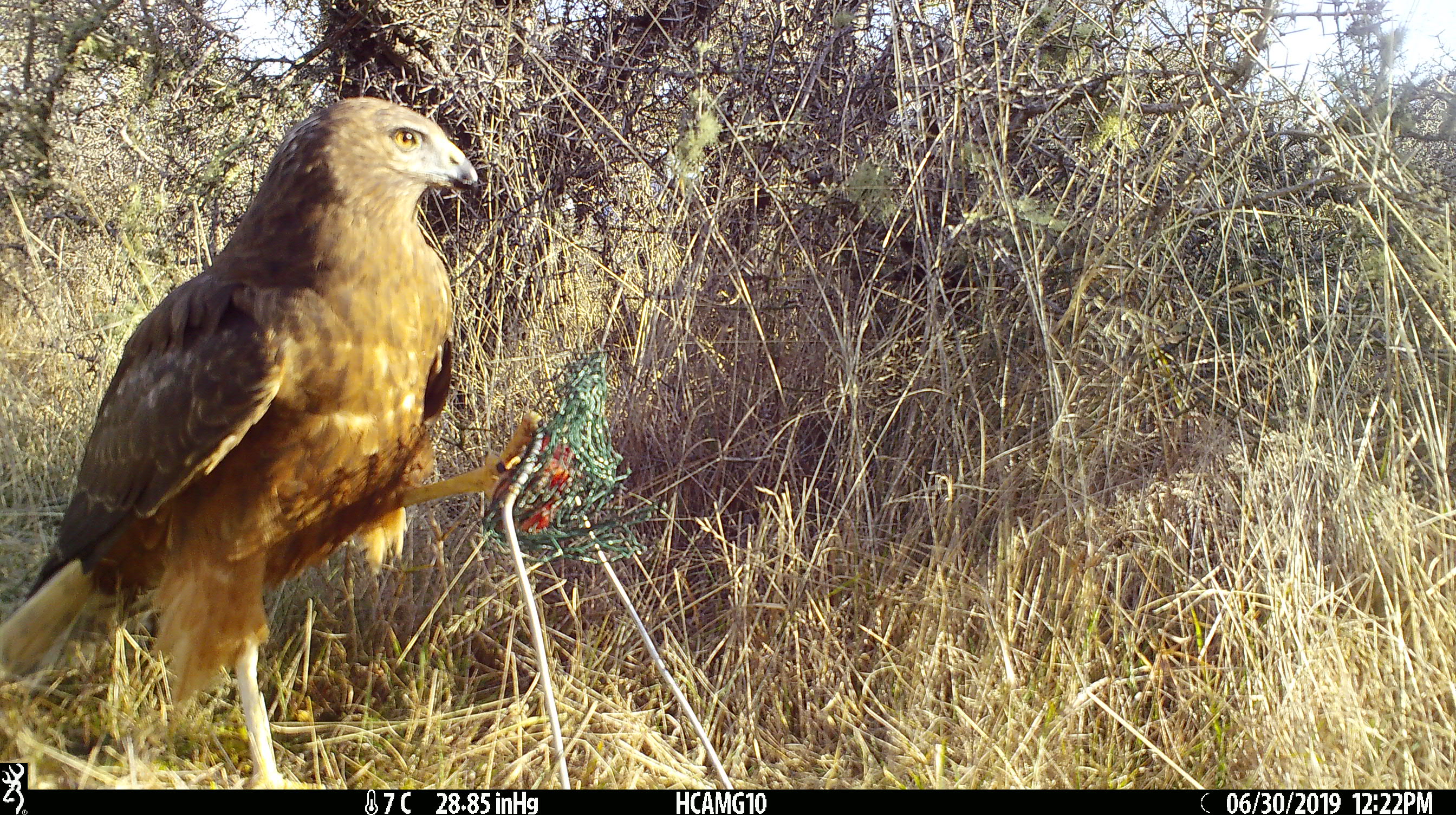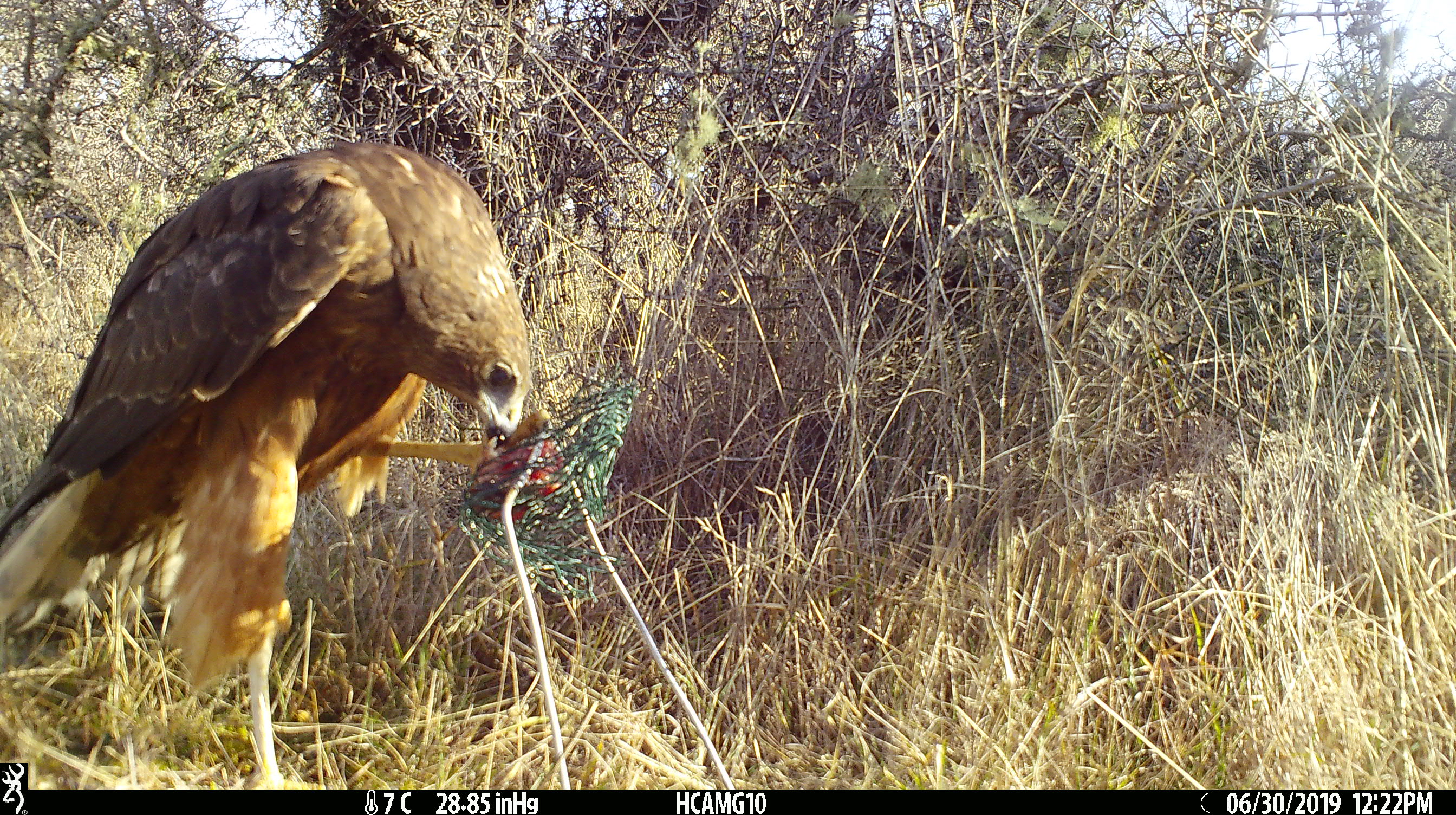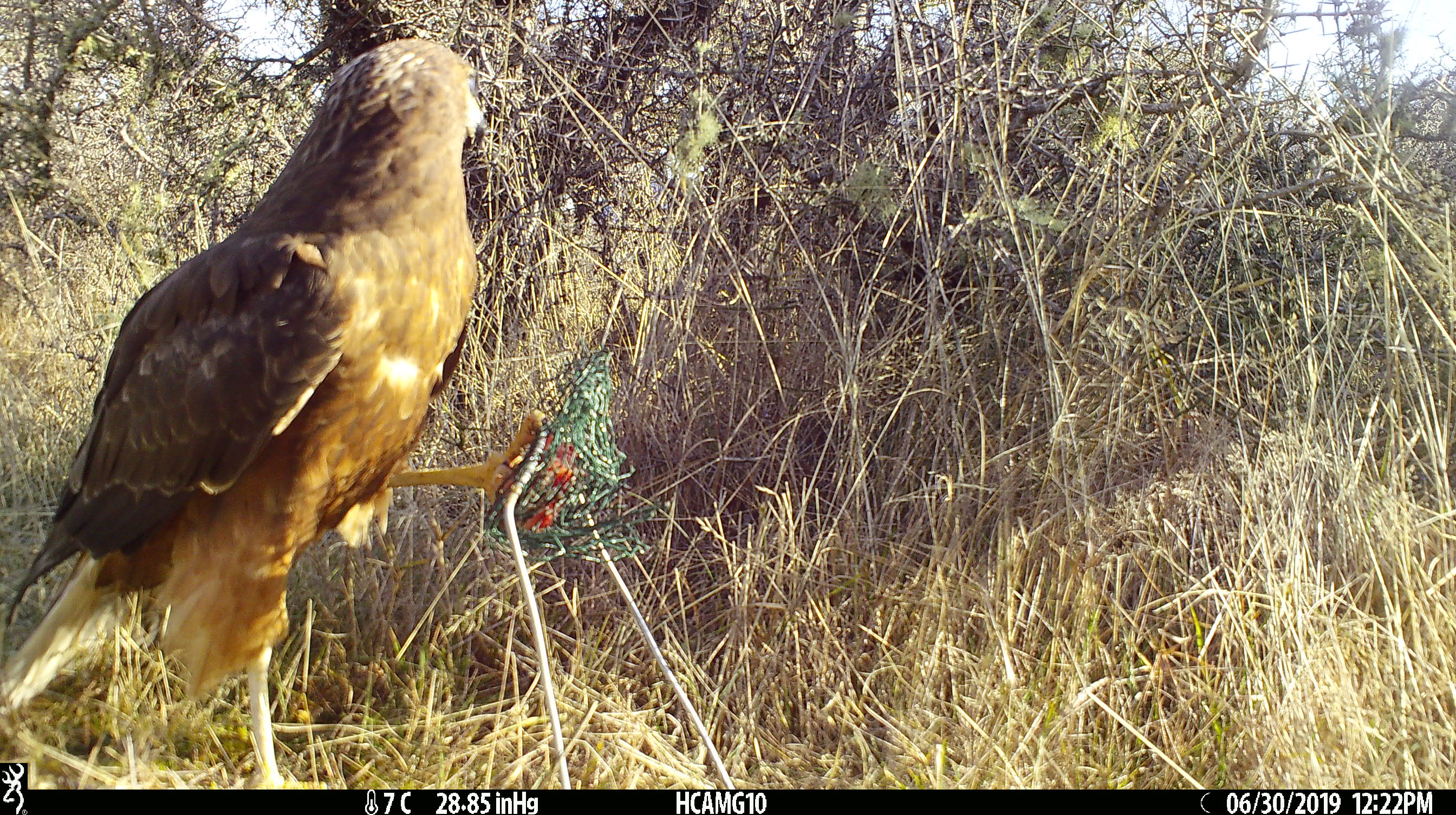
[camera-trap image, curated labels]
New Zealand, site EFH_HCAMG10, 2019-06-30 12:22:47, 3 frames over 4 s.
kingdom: Animalia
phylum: Chordata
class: Aves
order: Accipitriformes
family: Accipitridae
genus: Circus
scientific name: Circus approximans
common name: swamp harrier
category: harrier